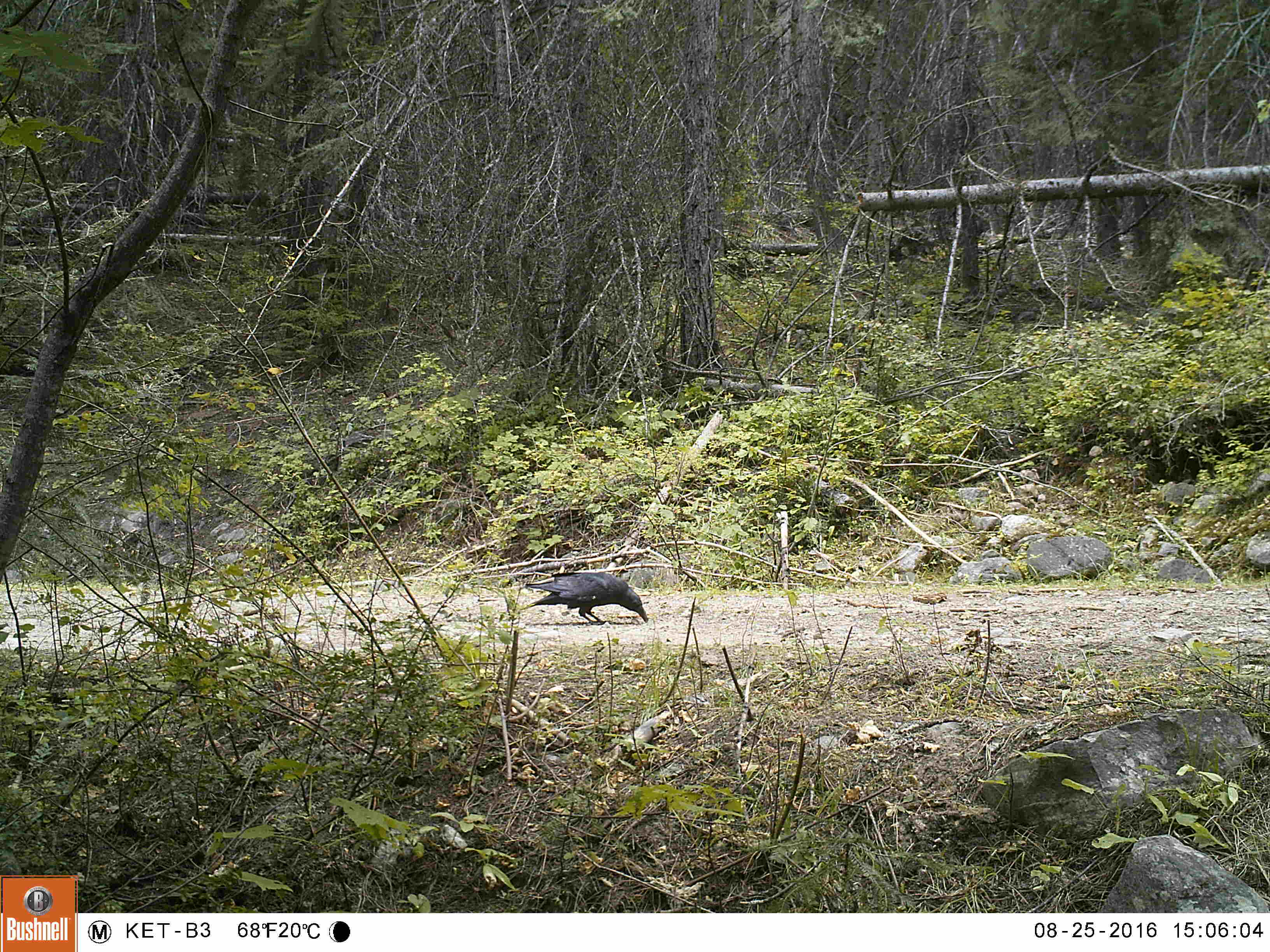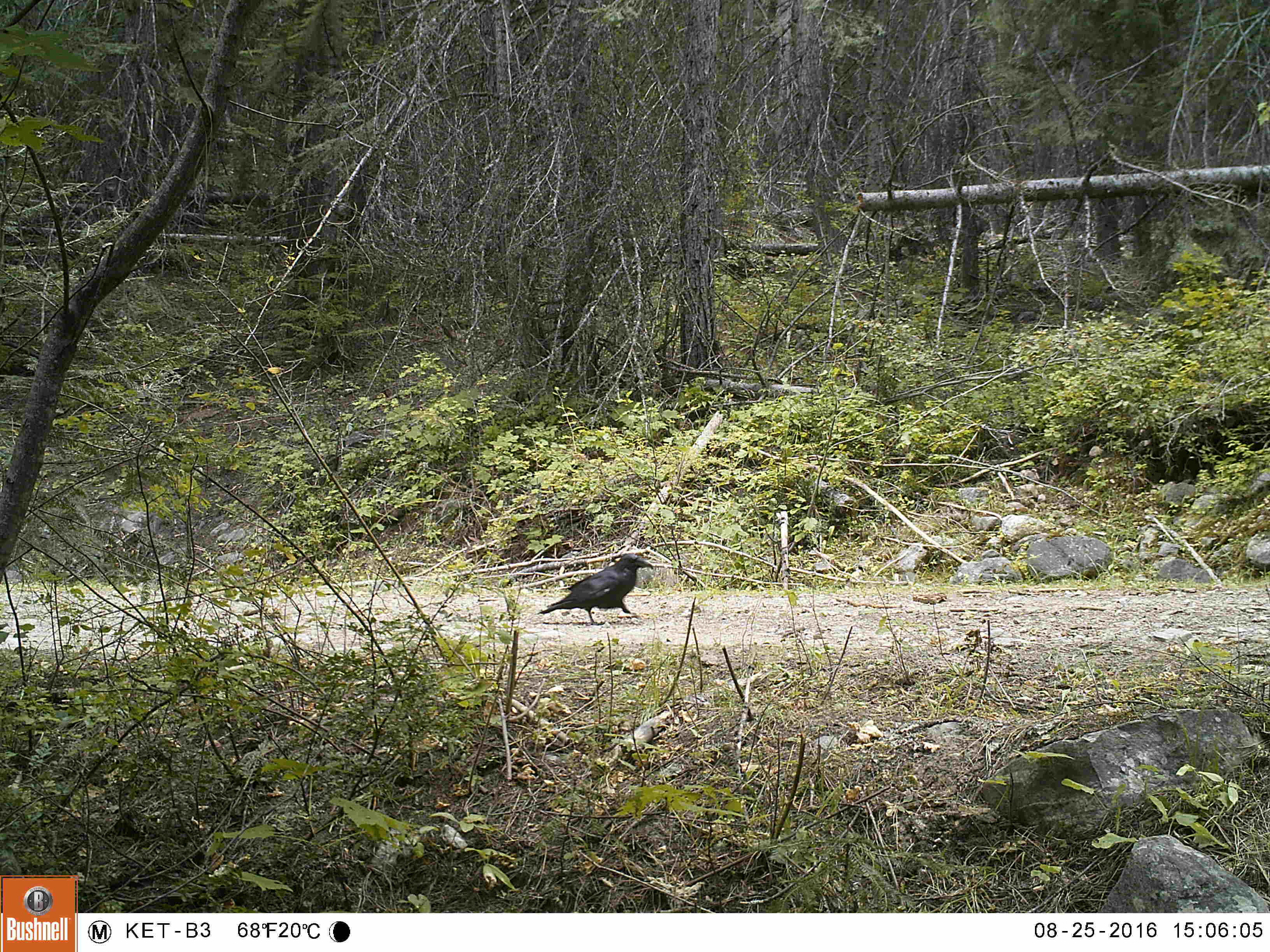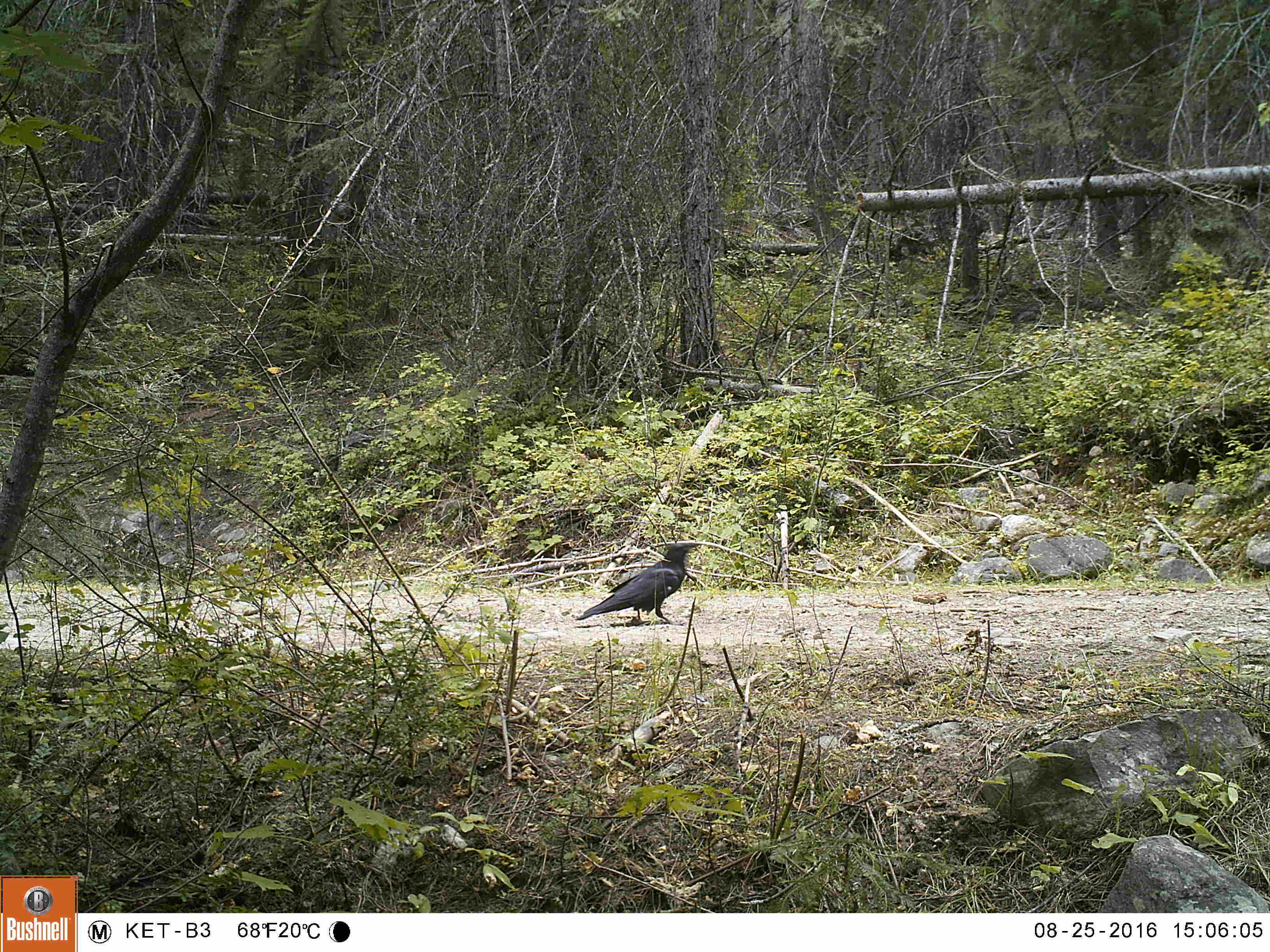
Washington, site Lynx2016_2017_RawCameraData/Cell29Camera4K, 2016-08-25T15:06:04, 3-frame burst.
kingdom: Animalia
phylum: Chordata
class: Aves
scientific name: Aves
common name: birds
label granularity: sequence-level